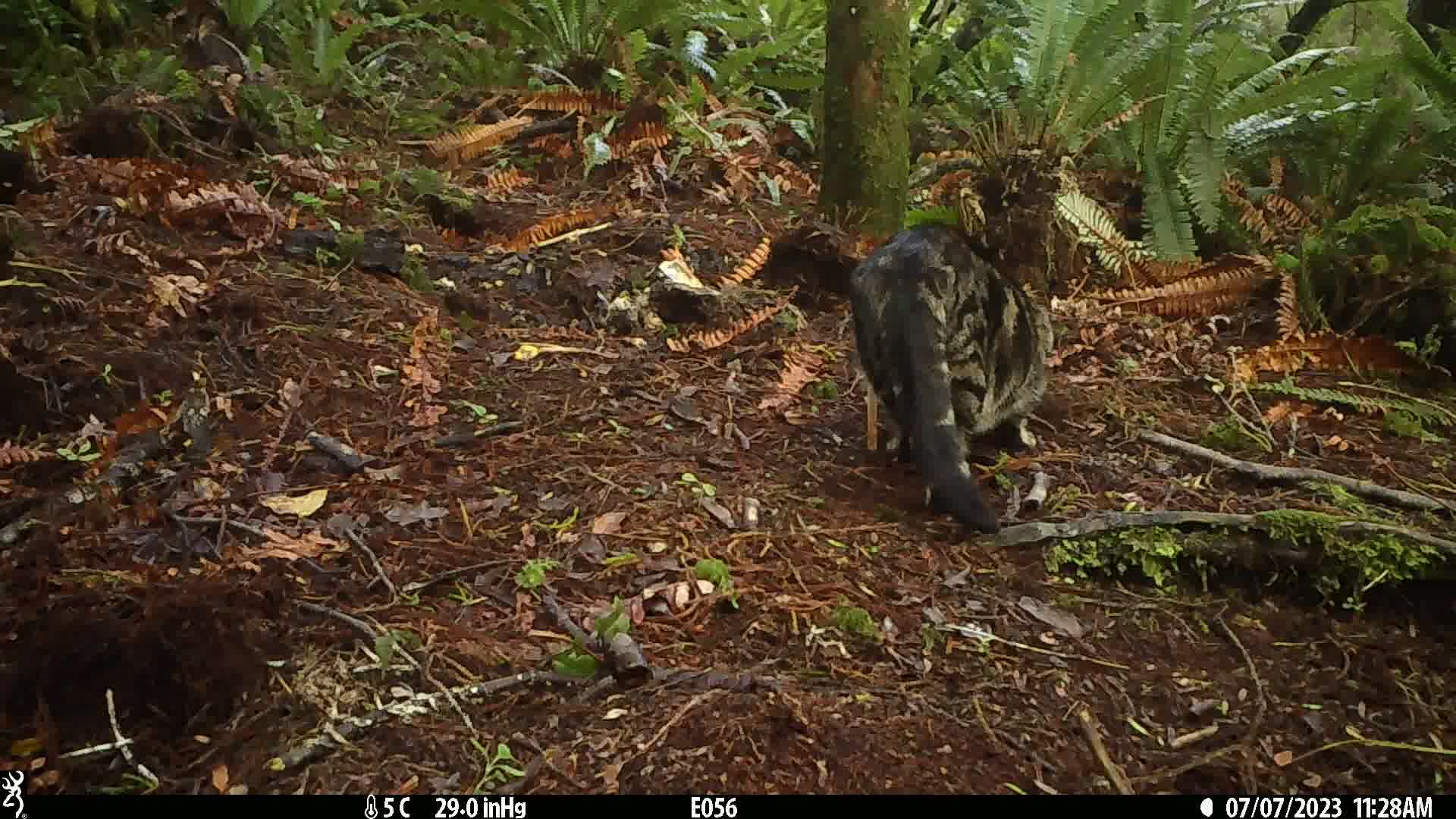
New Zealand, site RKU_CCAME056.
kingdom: Animalia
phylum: Chordata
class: Mammalia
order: Carnivora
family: Felidae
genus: Felis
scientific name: Felis catus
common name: domestic cat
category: cat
Cat (domestic cat) (Felis catus).